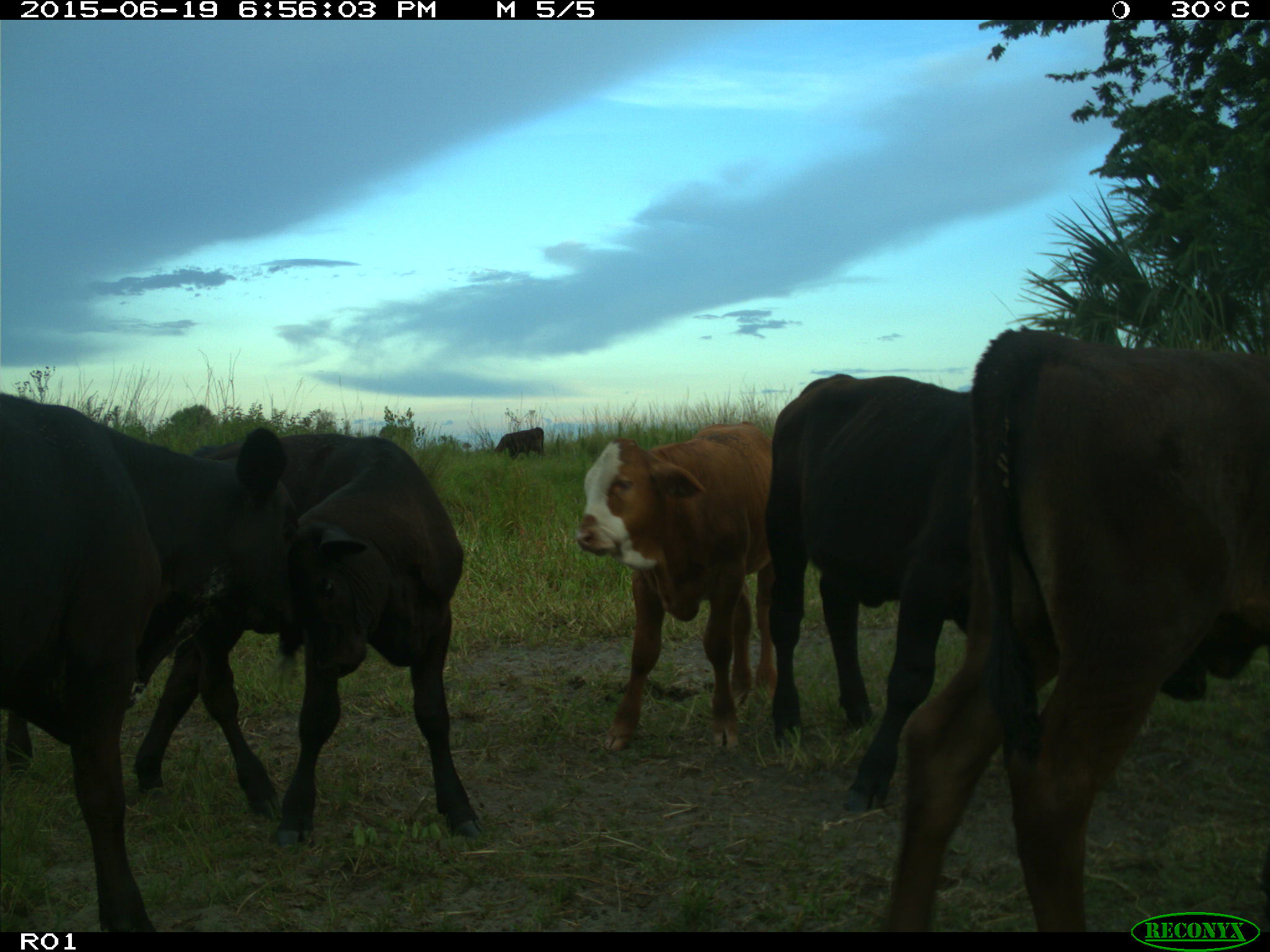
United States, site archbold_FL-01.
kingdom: Animalia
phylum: Chordata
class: Mammalia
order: Artiodactyla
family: Bovidae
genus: Bos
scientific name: Bos taurus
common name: domestic cow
Bos taurus (domestic cow).